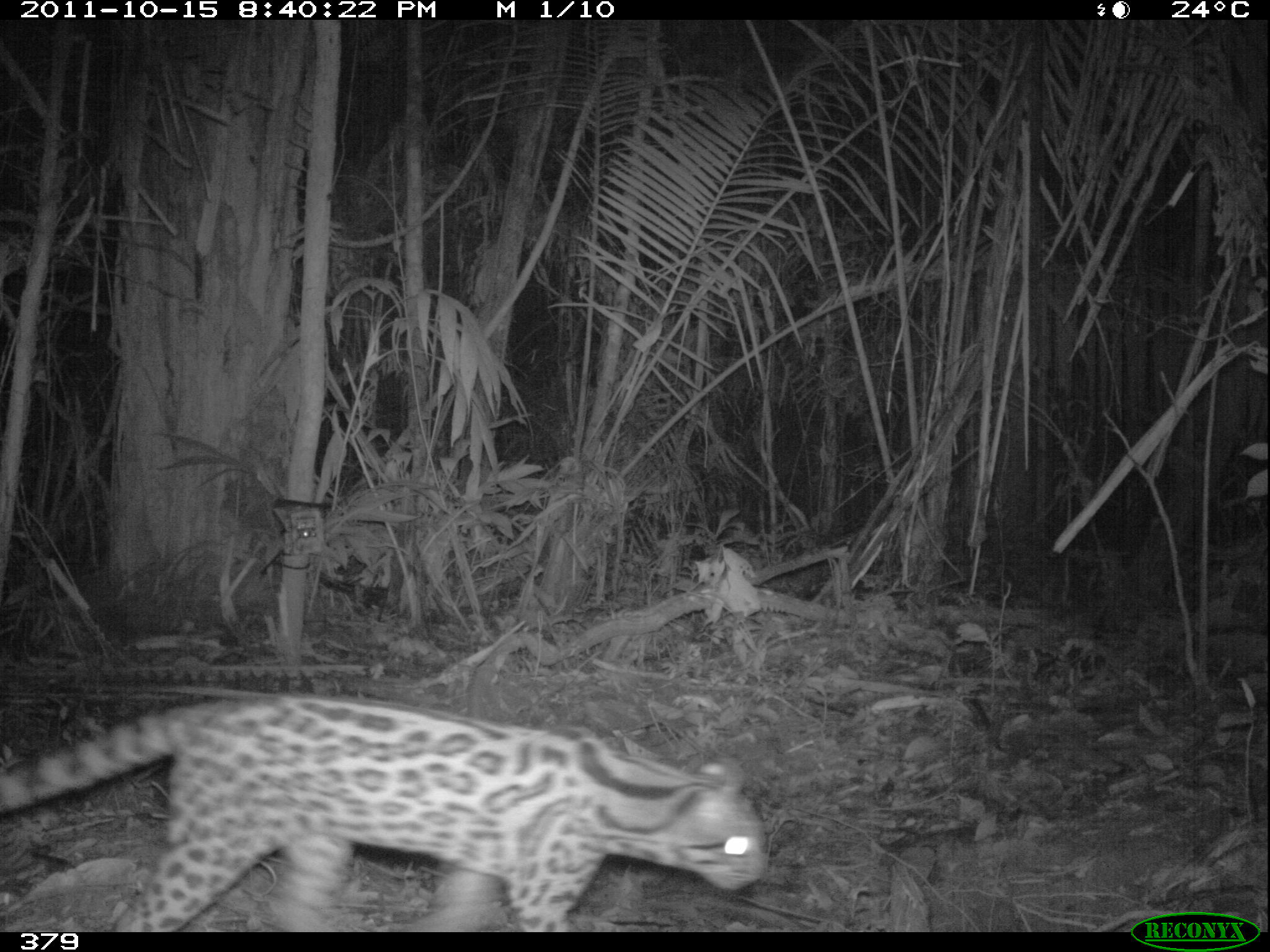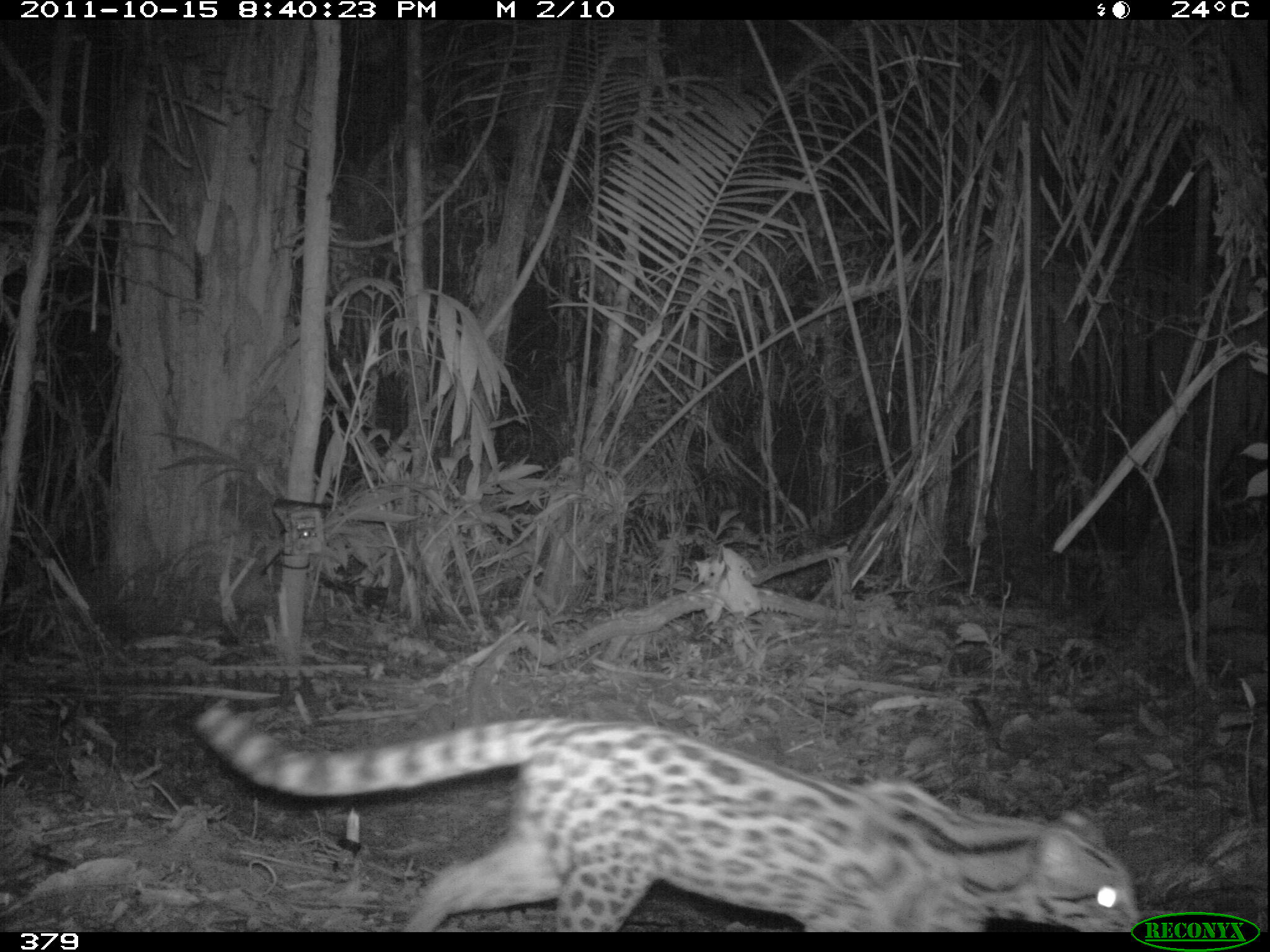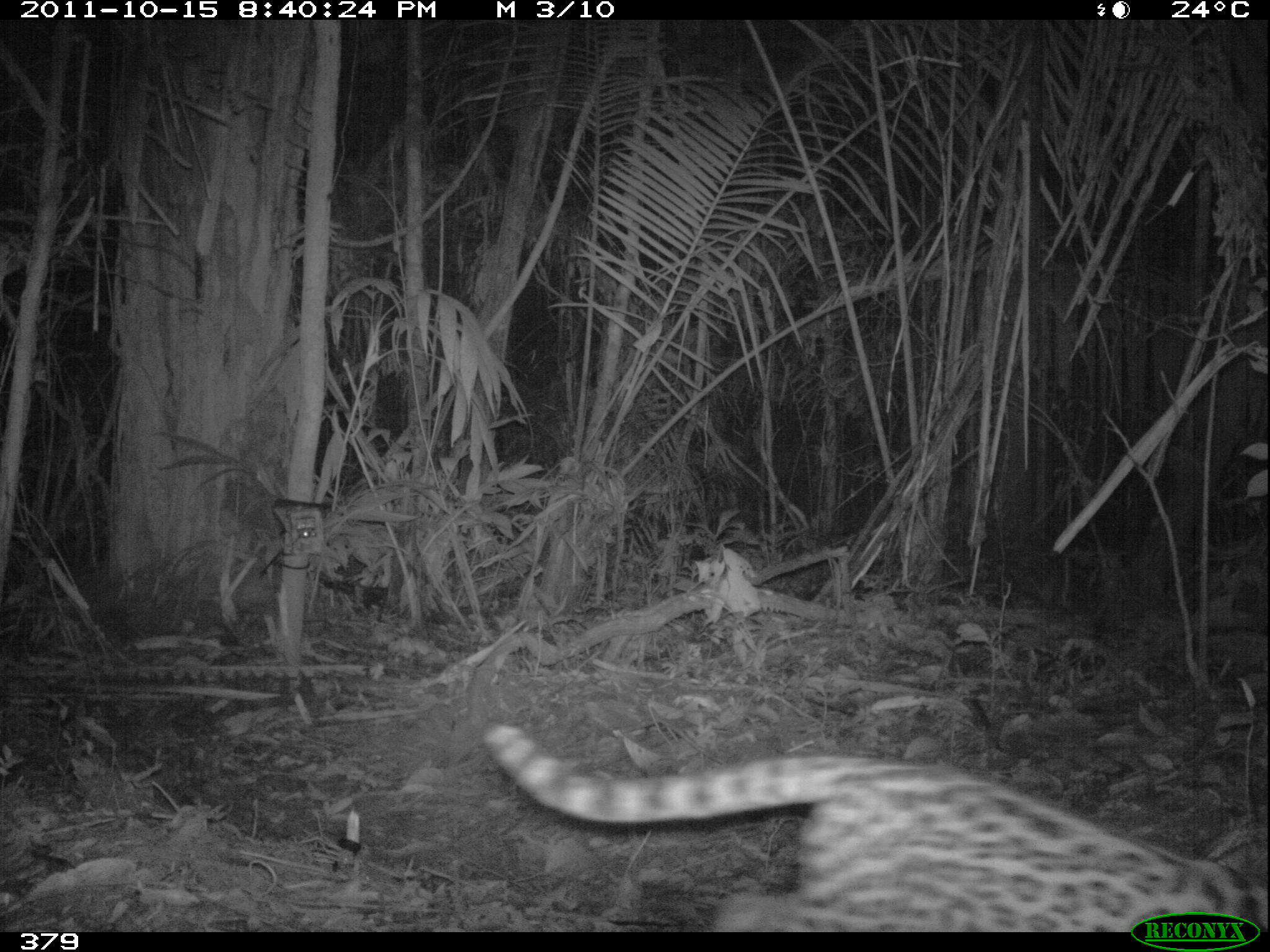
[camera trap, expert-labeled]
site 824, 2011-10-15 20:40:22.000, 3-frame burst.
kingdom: Animalia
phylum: Chordata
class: Mammalia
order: Carnivora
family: Felidae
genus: Leopardus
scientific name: Leopardus pardalis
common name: ocelot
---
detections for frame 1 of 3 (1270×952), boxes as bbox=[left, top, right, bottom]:
leopardus pardalis: bbox=[0, 692, 766, 932]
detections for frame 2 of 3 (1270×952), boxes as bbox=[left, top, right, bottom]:
leopardus pardalis: bbox=[188, 697, 1141, 932]